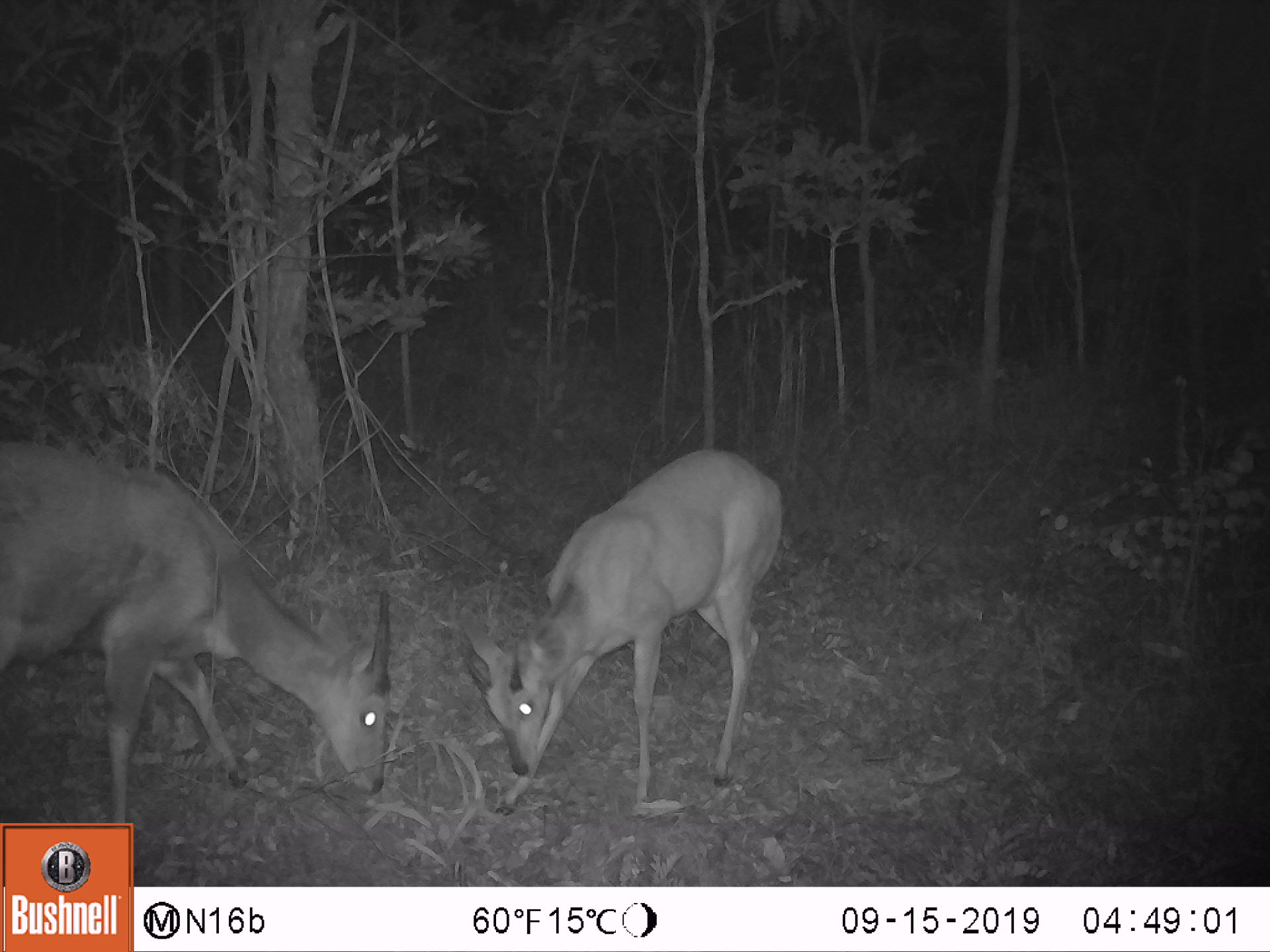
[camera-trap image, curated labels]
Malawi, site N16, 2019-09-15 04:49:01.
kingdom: Animalia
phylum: Chordata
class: Mammalia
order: Artiodactyla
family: Bovidae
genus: Tragelaphus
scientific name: Tragelaphus sylvaticus sylvaticus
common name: cape bushbuck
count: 2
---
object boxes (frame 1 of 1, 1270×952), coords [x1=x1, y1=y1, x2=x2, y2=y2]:
cape bushbuck: [x1=0, y1=432, x2=401, y2=819]; [x1=446, y1=438, x2=785, y2=822]